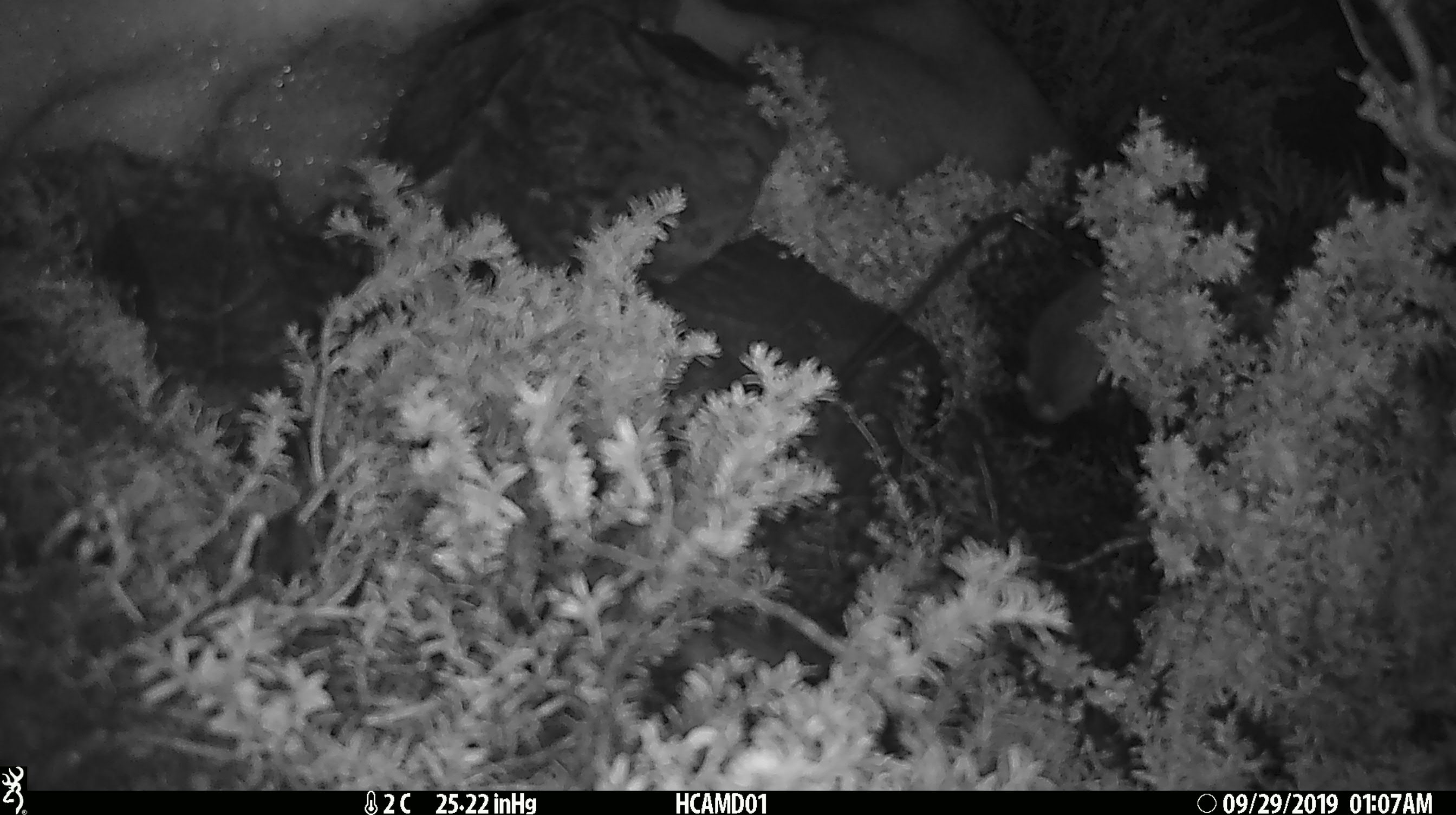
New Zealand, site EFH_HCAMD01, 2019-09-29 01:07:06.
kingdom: Animalia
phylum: Chordata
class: Mammalia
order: Rodentia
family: Muridae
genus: Mus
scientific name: Mus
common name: mouse